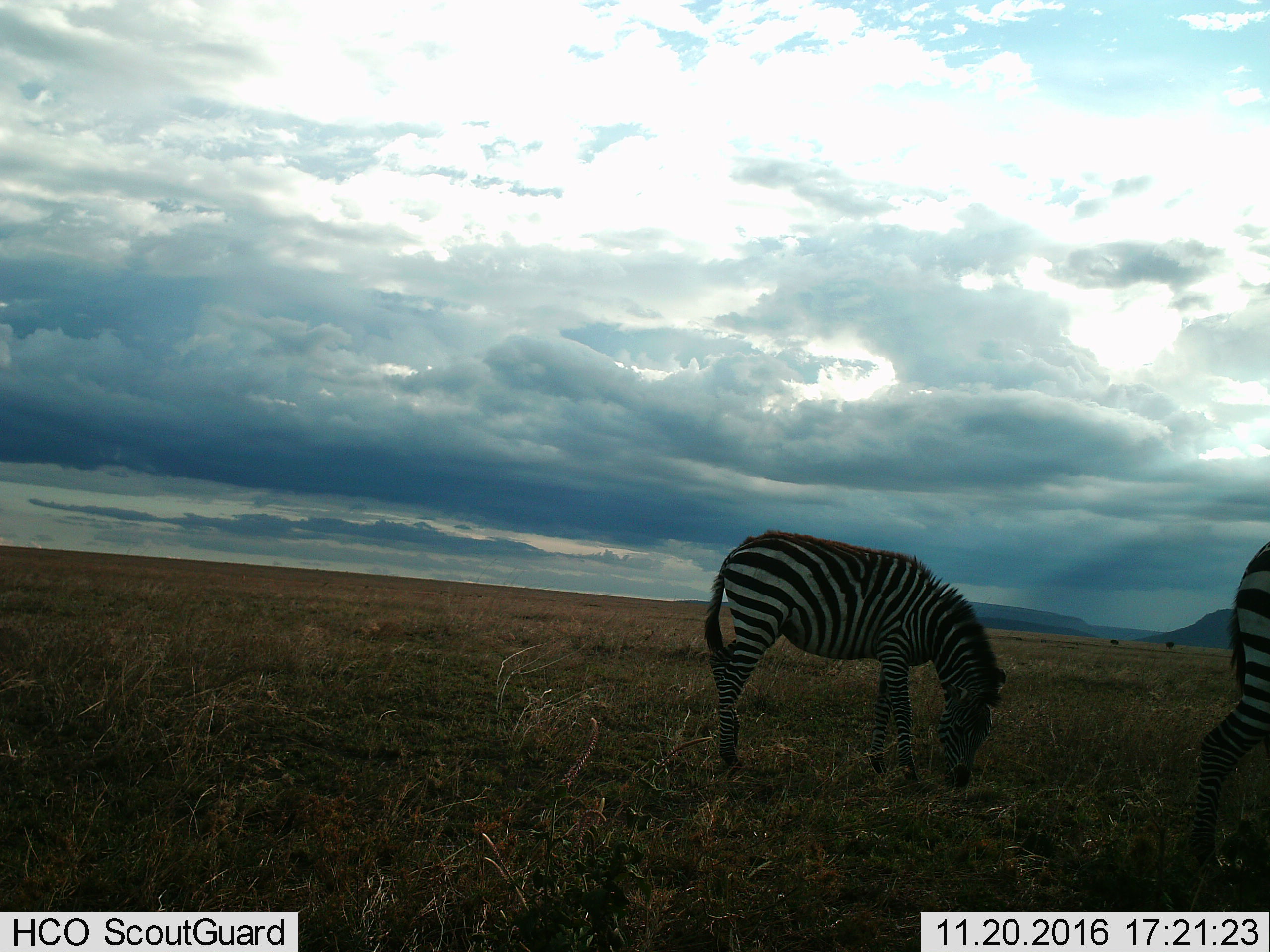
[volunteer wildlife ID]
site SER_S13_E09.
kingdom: Animalia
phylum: Chordata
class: Mammalia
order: Perissodactyla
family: Equidae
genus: Equus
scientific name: Equus quagga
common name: plains zebra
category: zebraplains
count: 2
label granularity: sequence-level